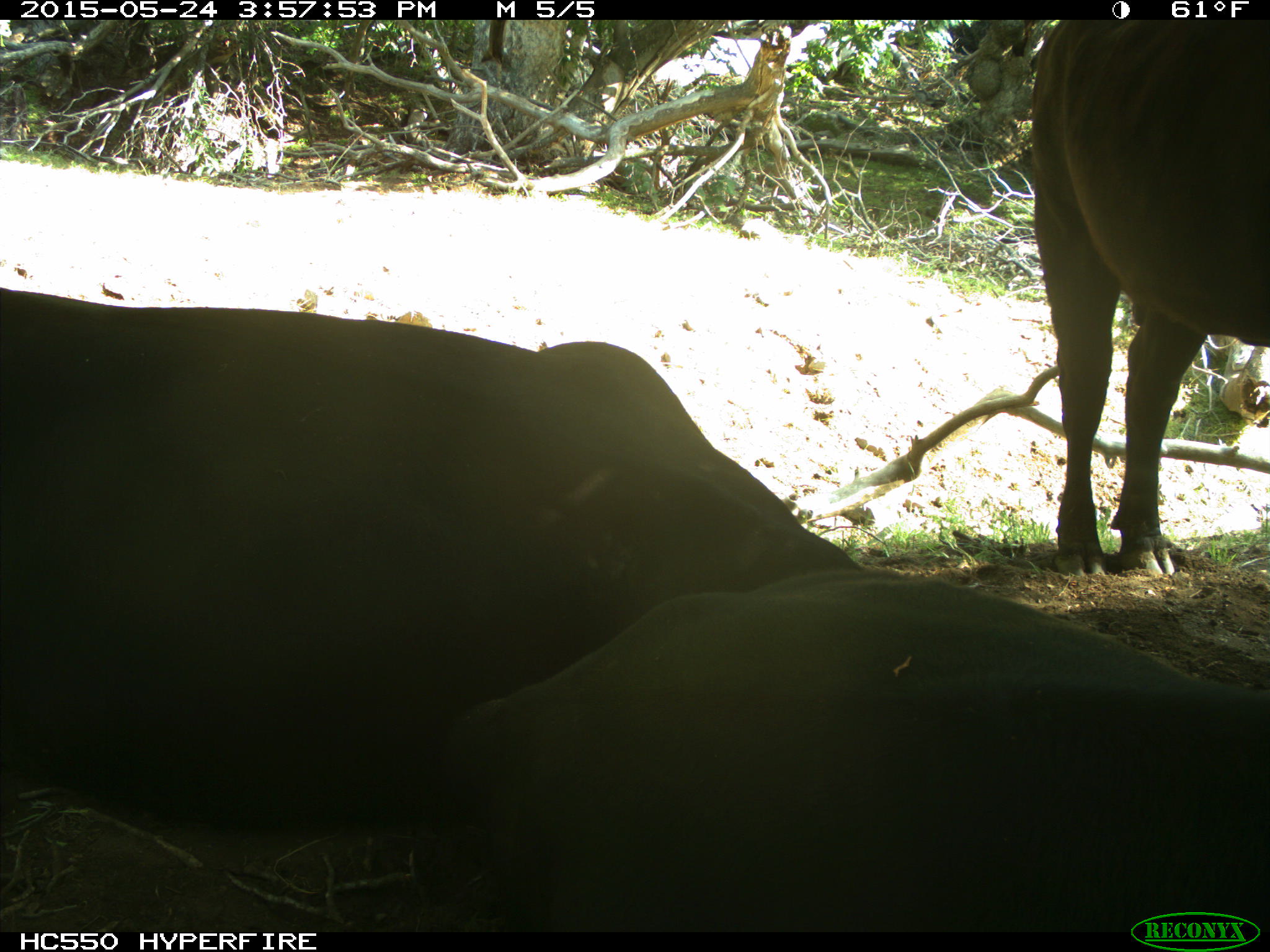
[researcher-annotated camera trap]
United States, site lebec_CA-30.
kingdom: Animalia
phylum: Chordata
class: Mammalia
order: Artiodactyla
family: Bovidae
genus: Bos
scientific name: Bos taurus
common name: domestic cow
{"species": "Bos taurus (domestic cow)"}